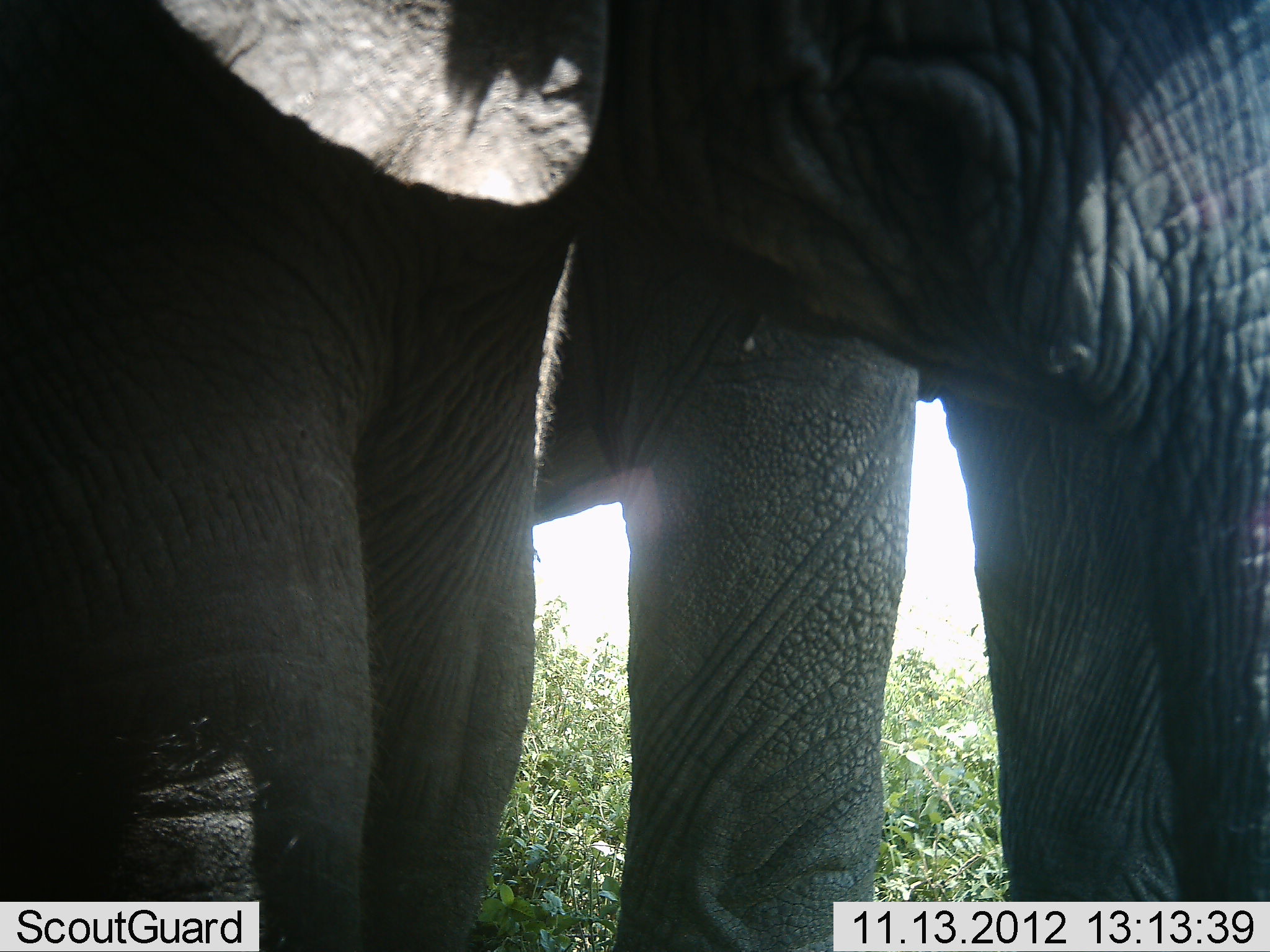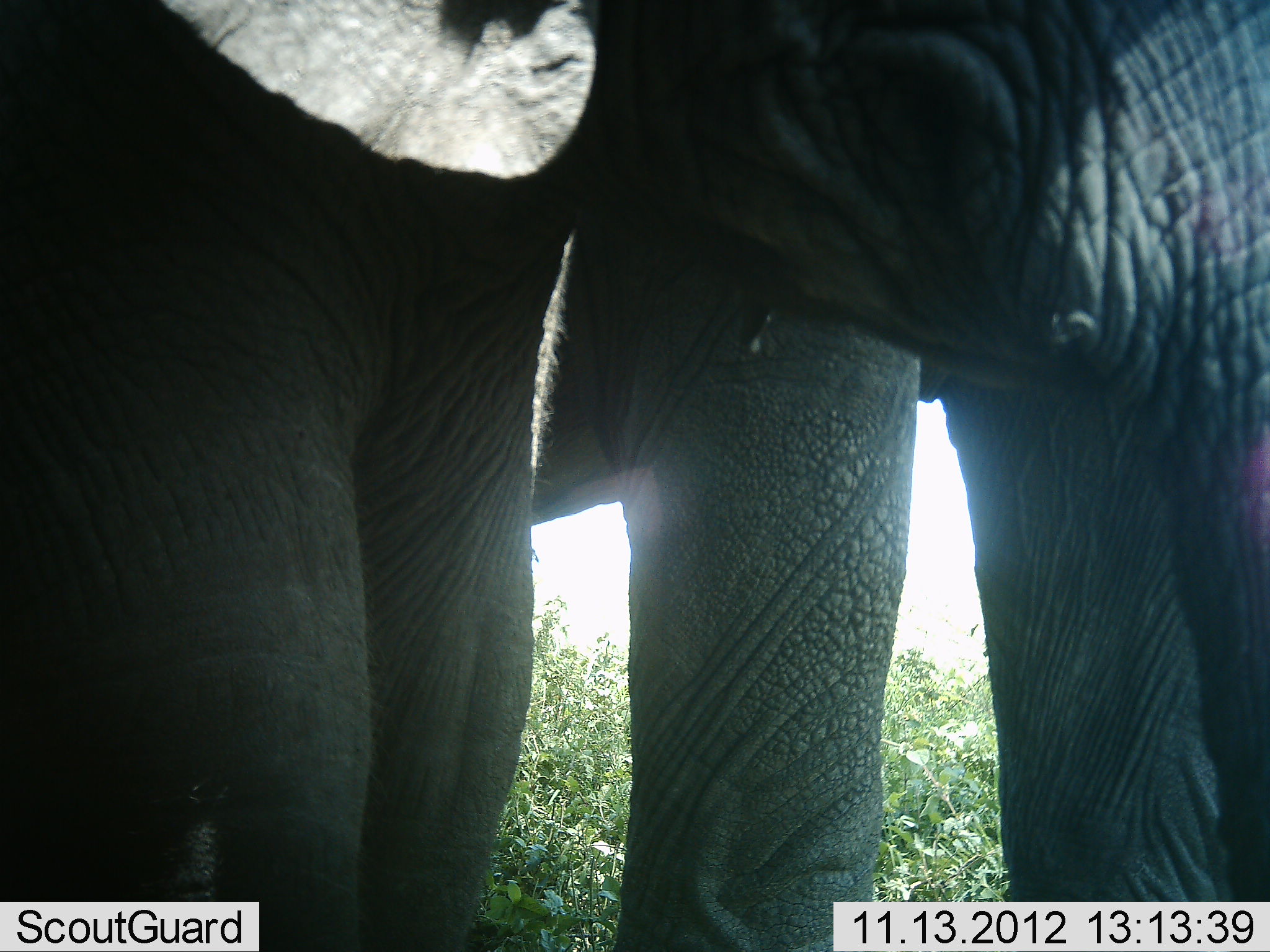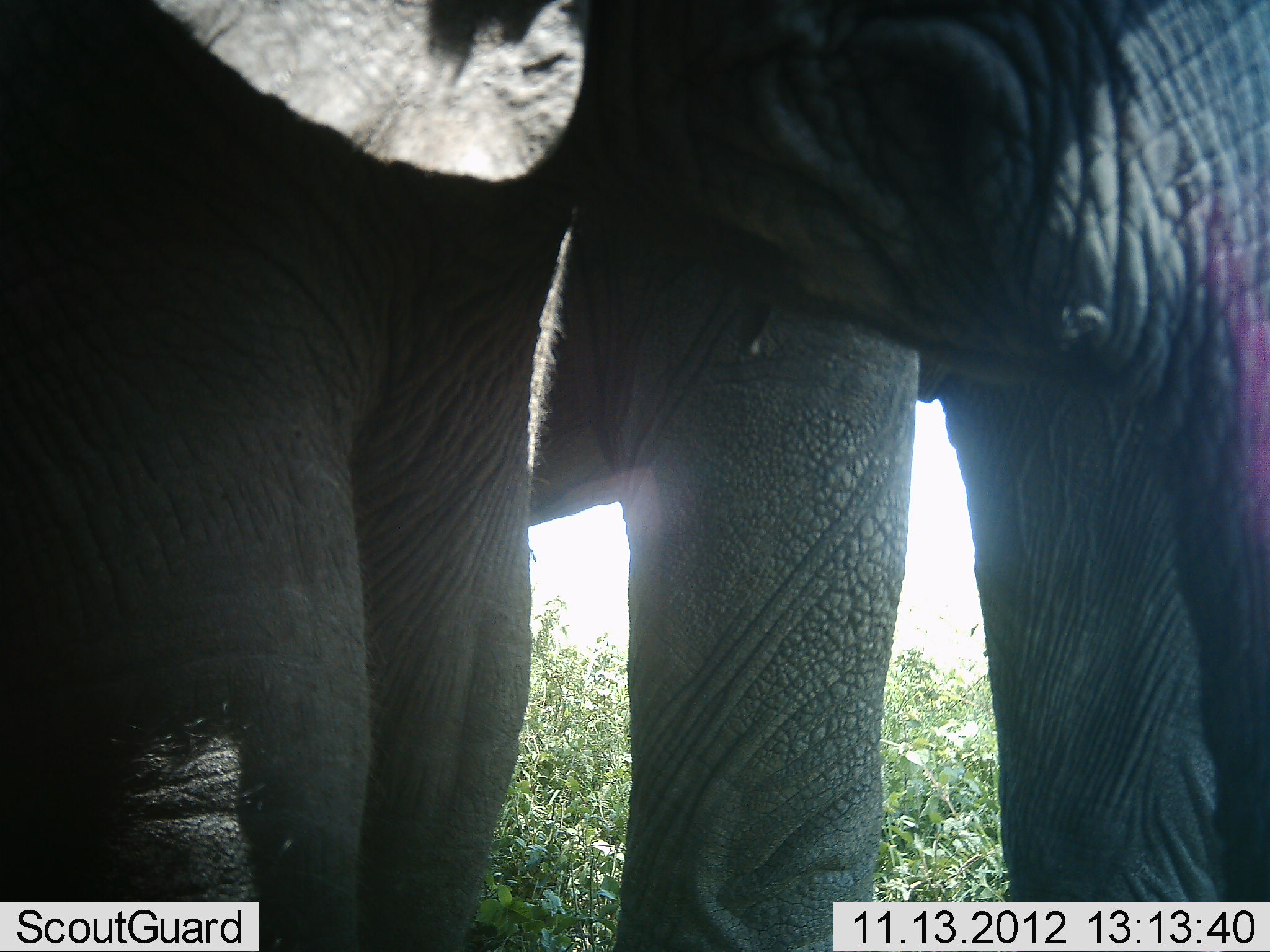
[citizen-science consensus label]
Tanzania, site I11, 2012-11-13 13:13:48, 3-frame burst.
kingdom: Animalia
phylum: Chordata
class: Mammalia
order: Proboscidea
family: Elephantidae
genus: Loxodonta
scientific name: Loxodonta africana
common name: african bush elephant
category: elephant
Elephant (african bush elephant) (Loxodonta africana), count 2. Behavior (volunteer vote fractions): standing 100%, resting 0%, moving 0%, interacting 0%. Young present (vote fraction): 60%. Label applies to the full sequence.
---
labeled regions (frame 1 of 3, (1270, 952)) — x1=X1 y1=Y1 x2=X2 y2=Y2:
animal: x1=574 y1=0 x2=1270 y2=952; x1=1 y1=1 x2=610 y2=952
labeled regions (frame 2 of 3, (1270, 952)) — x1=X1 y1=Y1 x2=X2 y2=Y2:
animal: x1=611 y1=0 x2=1269 y2=951; x1=2 y1=0 x2=652 y2=951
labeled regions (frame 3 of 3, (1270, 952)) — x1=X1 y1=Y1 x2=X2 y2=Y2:
animal: x1=595 y1=0 x2=1269 y2=951; x1=2 y1=0 x2=618 y2=951